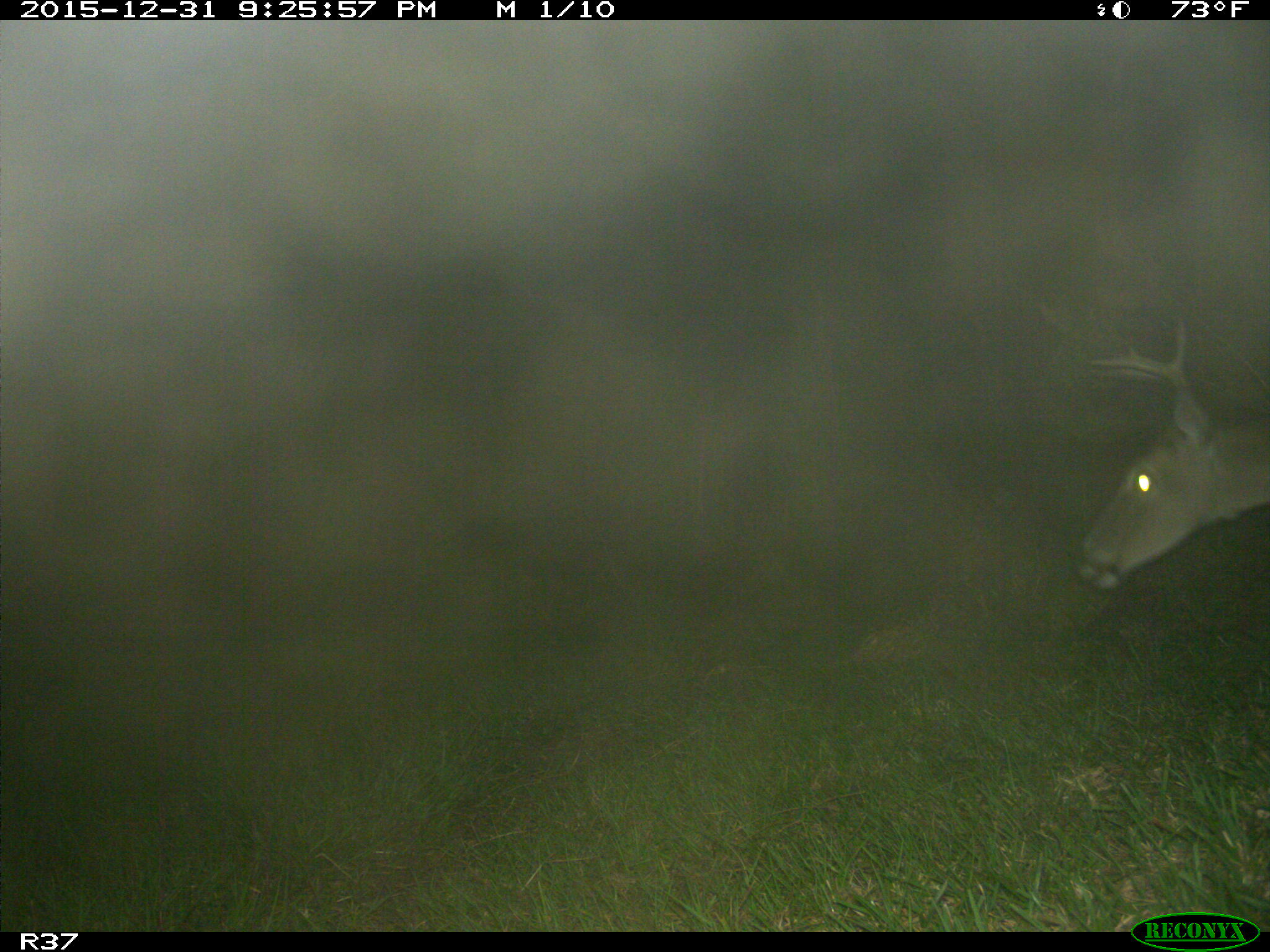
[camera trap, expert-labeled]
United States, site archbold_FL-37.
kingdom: Animalia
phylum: Chordata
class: Mammalia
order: Artiodactyla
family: Cervidae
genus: Odocoileus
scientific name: Odocoileus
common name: deer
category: unidentified deer